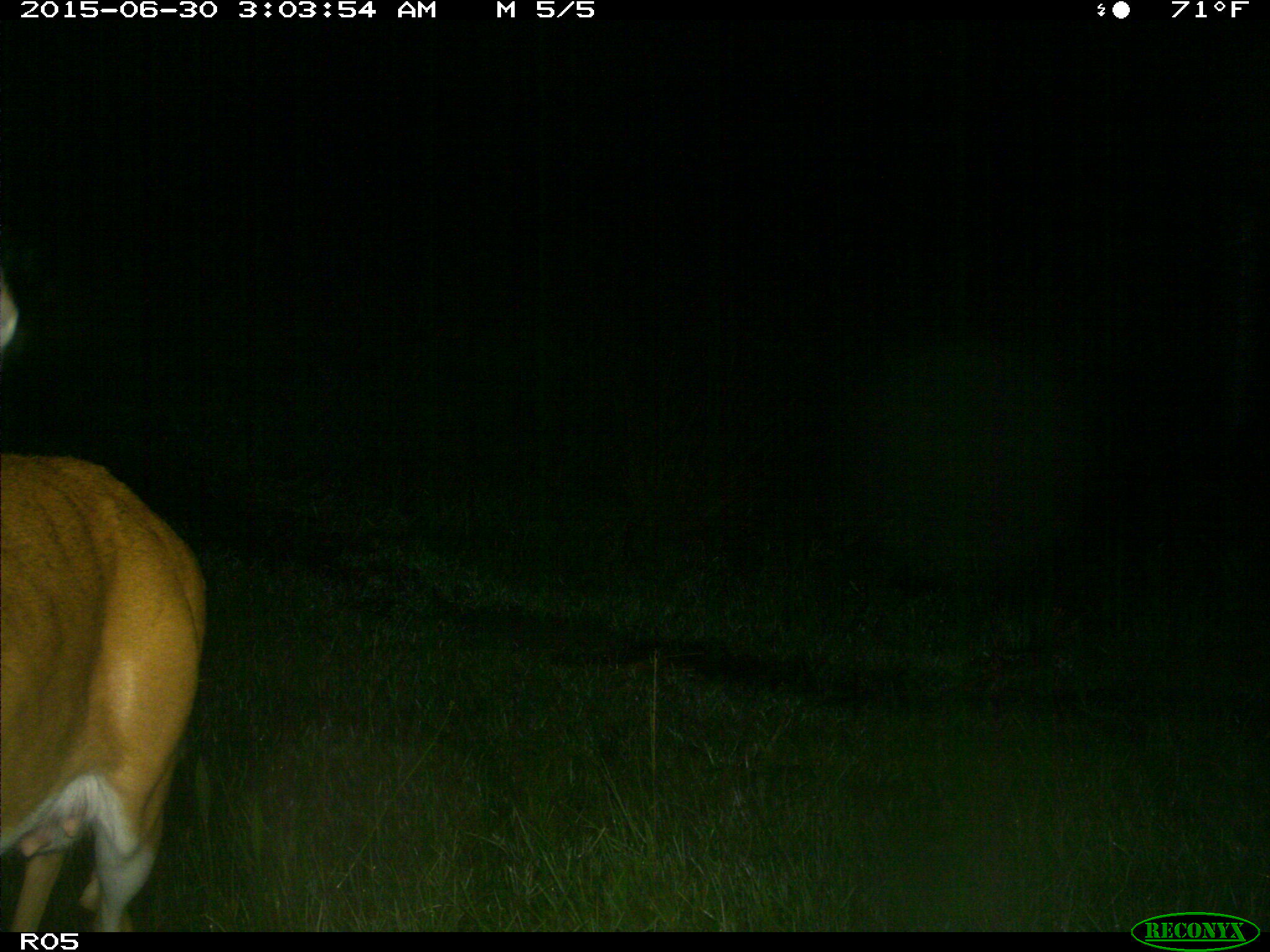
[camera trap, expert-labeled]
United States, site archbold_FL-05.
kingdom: Animalia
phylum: Chordata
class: Mammalia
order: Artiodactyla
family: Cervidae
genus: Odocoileus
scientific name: Odocoileus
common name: deer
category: unidentified deer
Unidentified deer (deer) (Odocoileus).